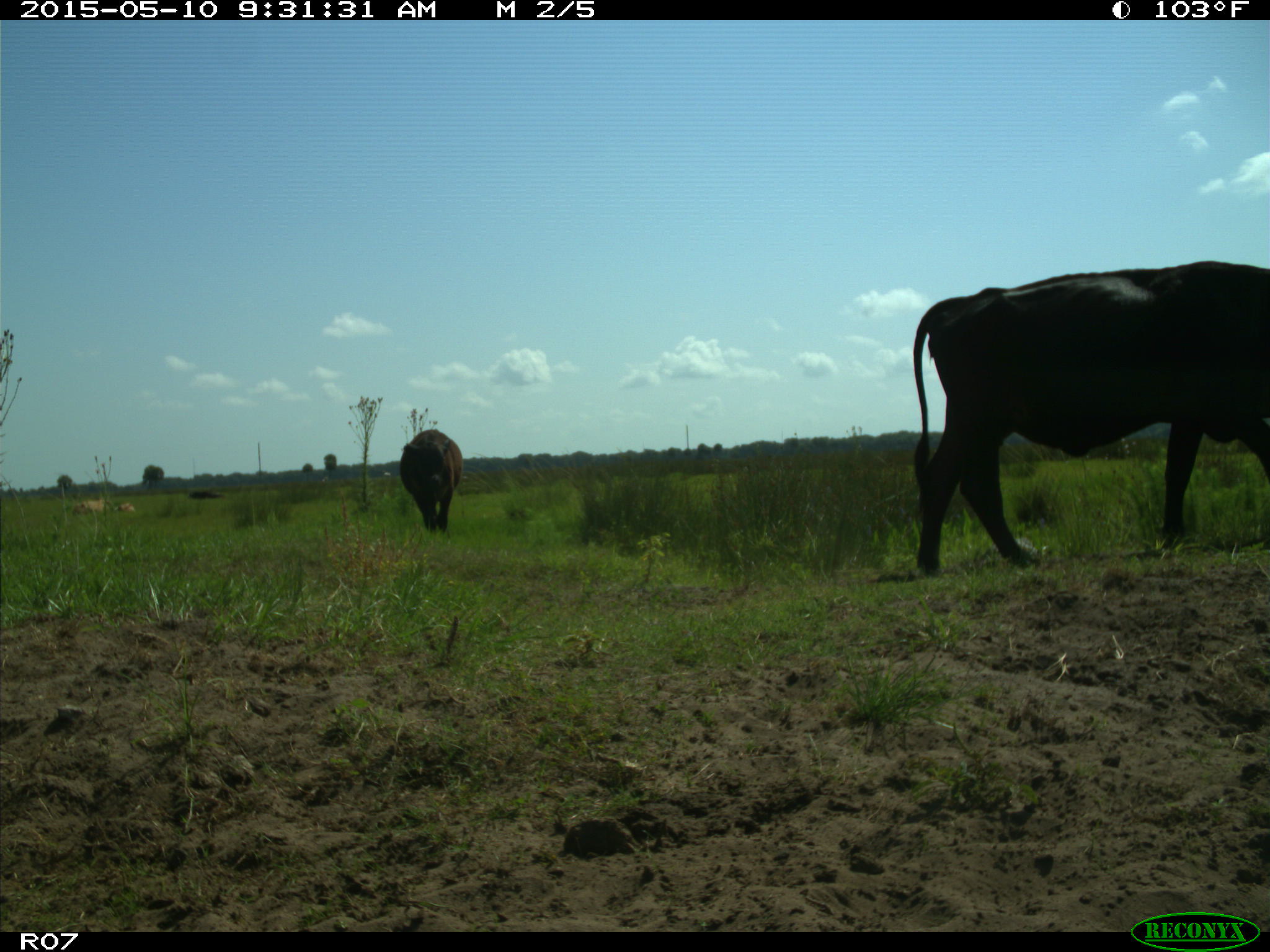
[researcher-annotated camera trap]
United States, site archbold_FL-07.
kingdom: Animalia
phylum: Chordata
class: Mammalia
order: Artiodactyla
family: Bovidae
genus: Bos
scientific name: Bos taurus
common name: domestic cow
Bos taurus (domestic cow).